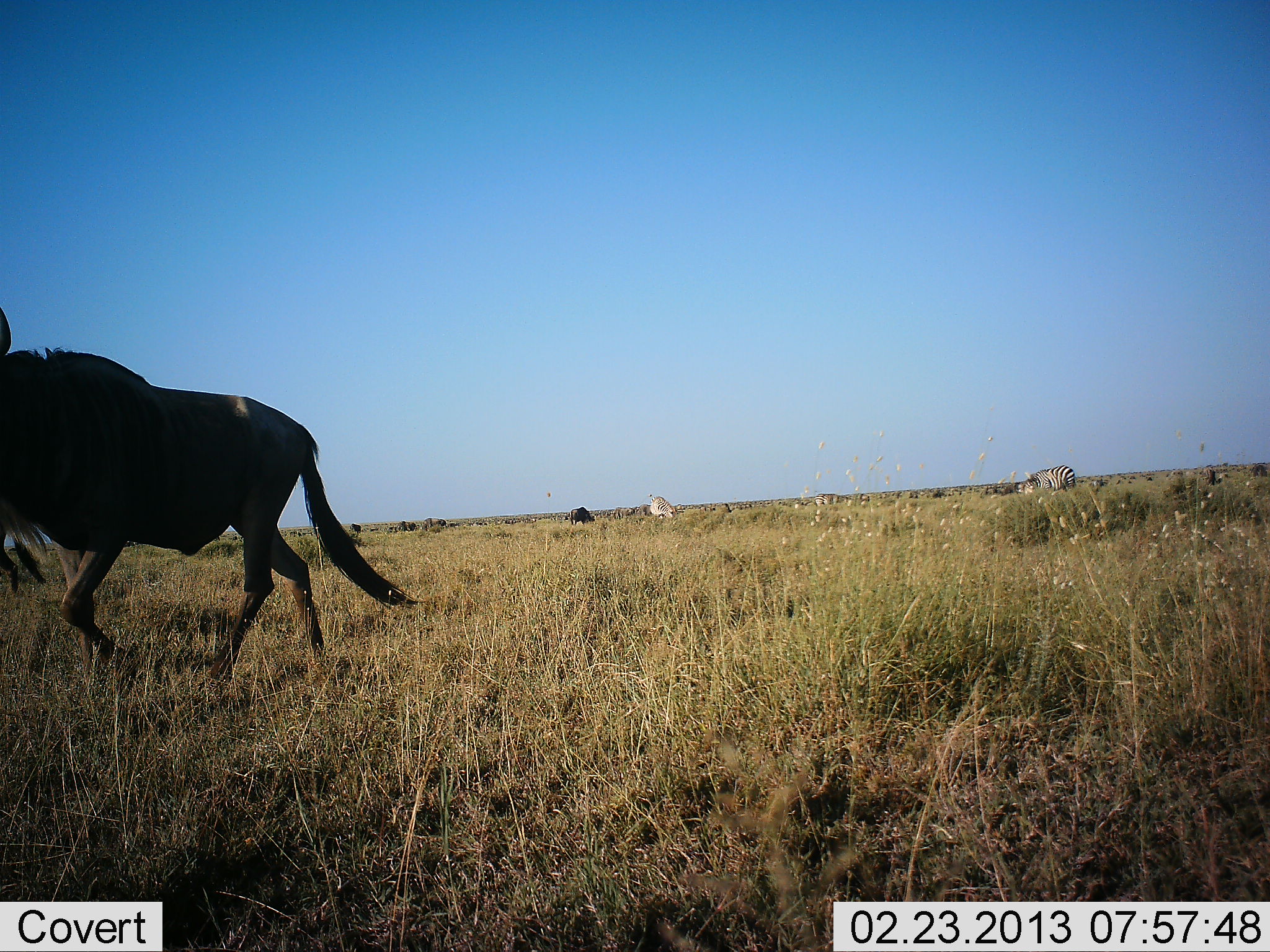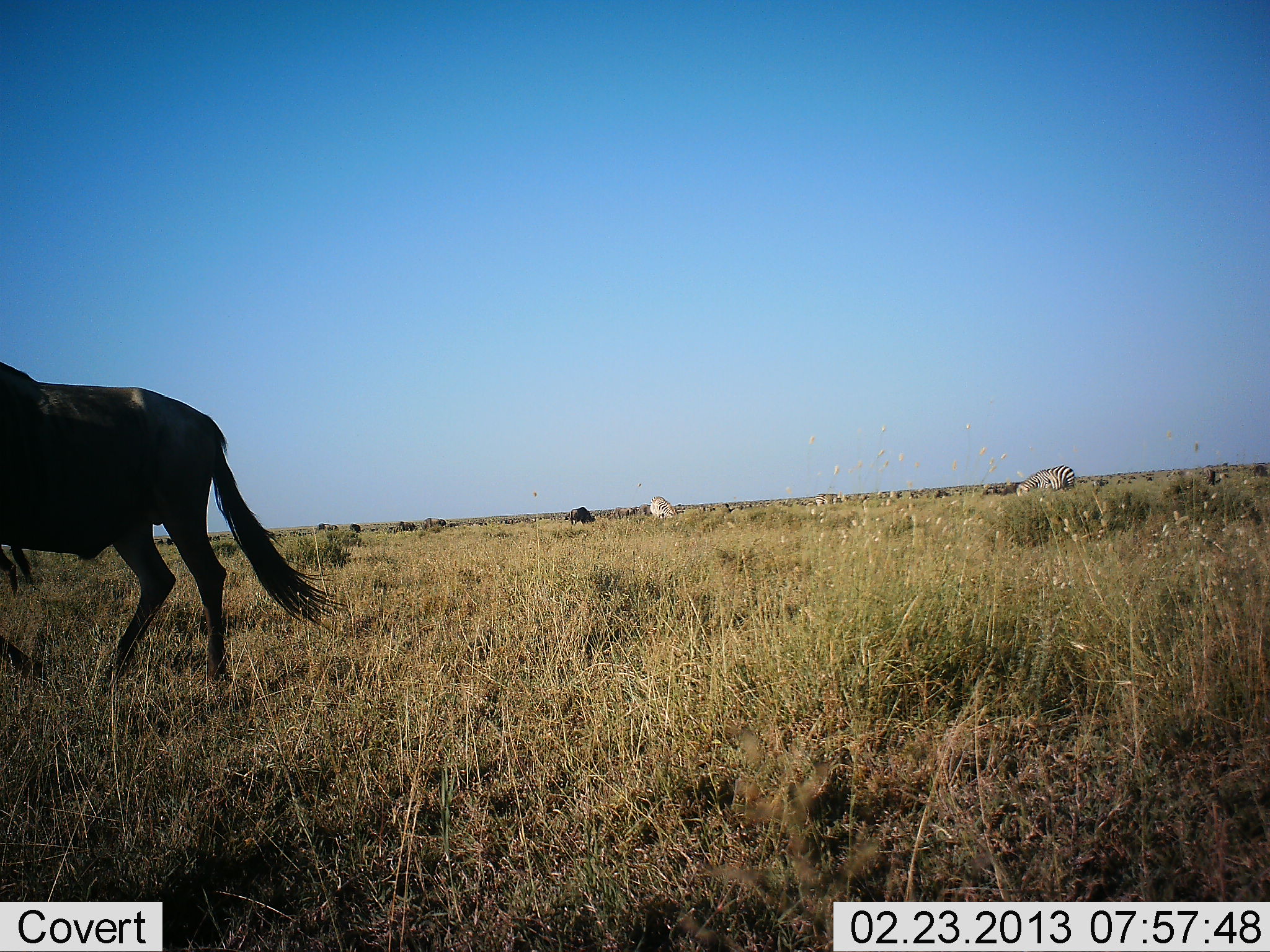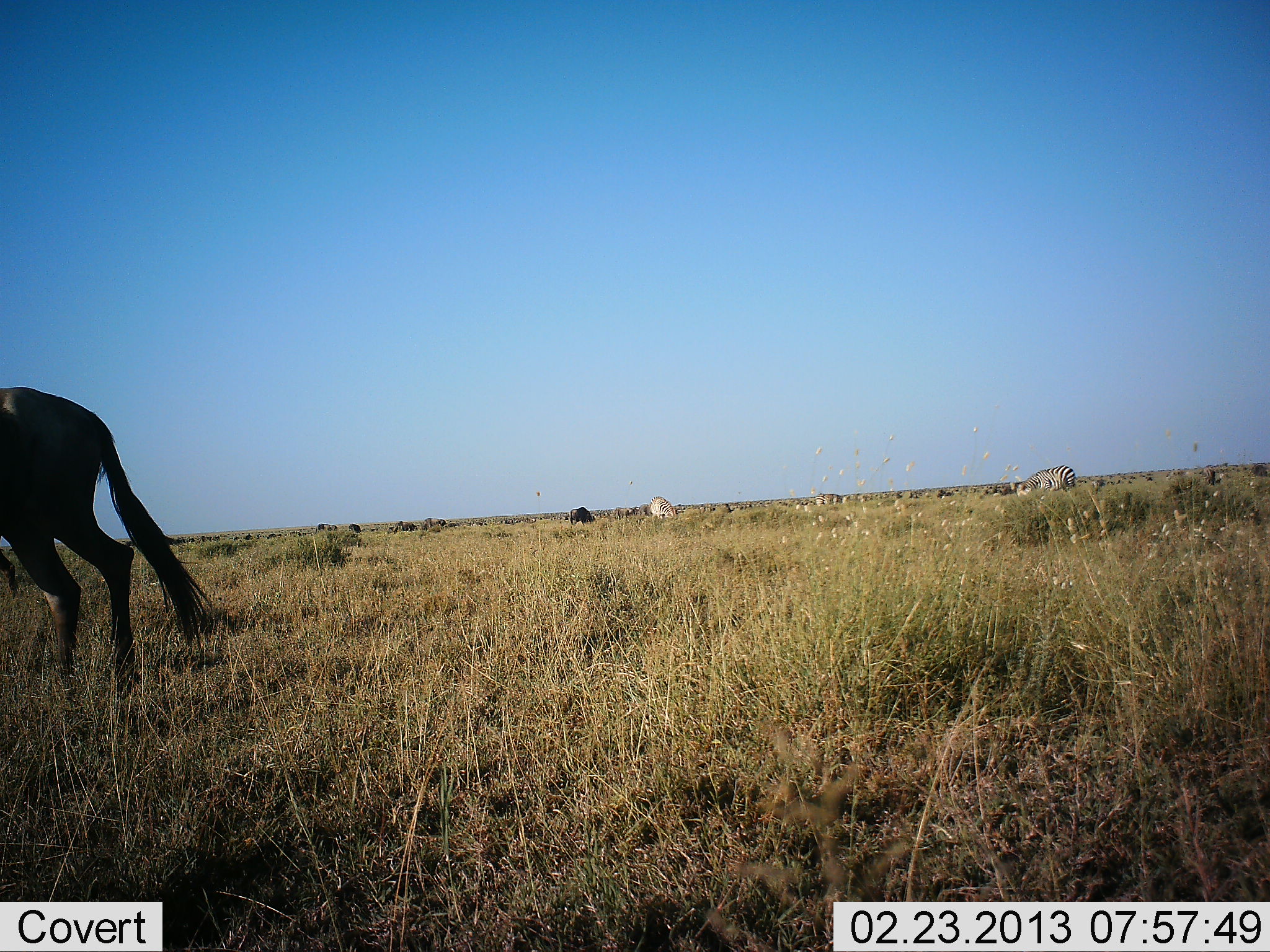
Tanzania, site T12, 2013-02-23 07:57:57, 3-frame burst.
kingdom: Animalia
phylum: Chordata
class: Mammalia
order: Artiodactyla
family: Bovidae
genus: Connochaetes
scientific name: Connochaetes taurinus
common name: blue wildebeest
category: wildebeest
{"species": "wildebeest (blue wildebeest) (Connochaetes taurinus)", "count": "1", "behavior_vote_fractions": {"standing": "9%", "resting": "0%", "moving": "94%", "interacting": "0%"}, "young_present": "0%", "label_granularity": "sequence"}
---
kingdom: Animalia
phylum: Chordata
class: Mammalia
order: Perissodactyla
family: Equidae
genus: Equus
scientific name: Equus quagga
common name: plains zebra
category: zebra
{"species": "zebra (plains zebra) (Equus quagga)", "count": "1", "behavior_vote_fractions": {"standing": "27%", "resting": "0%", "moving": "0%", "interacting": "0%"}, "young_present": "0%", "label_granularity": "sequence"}